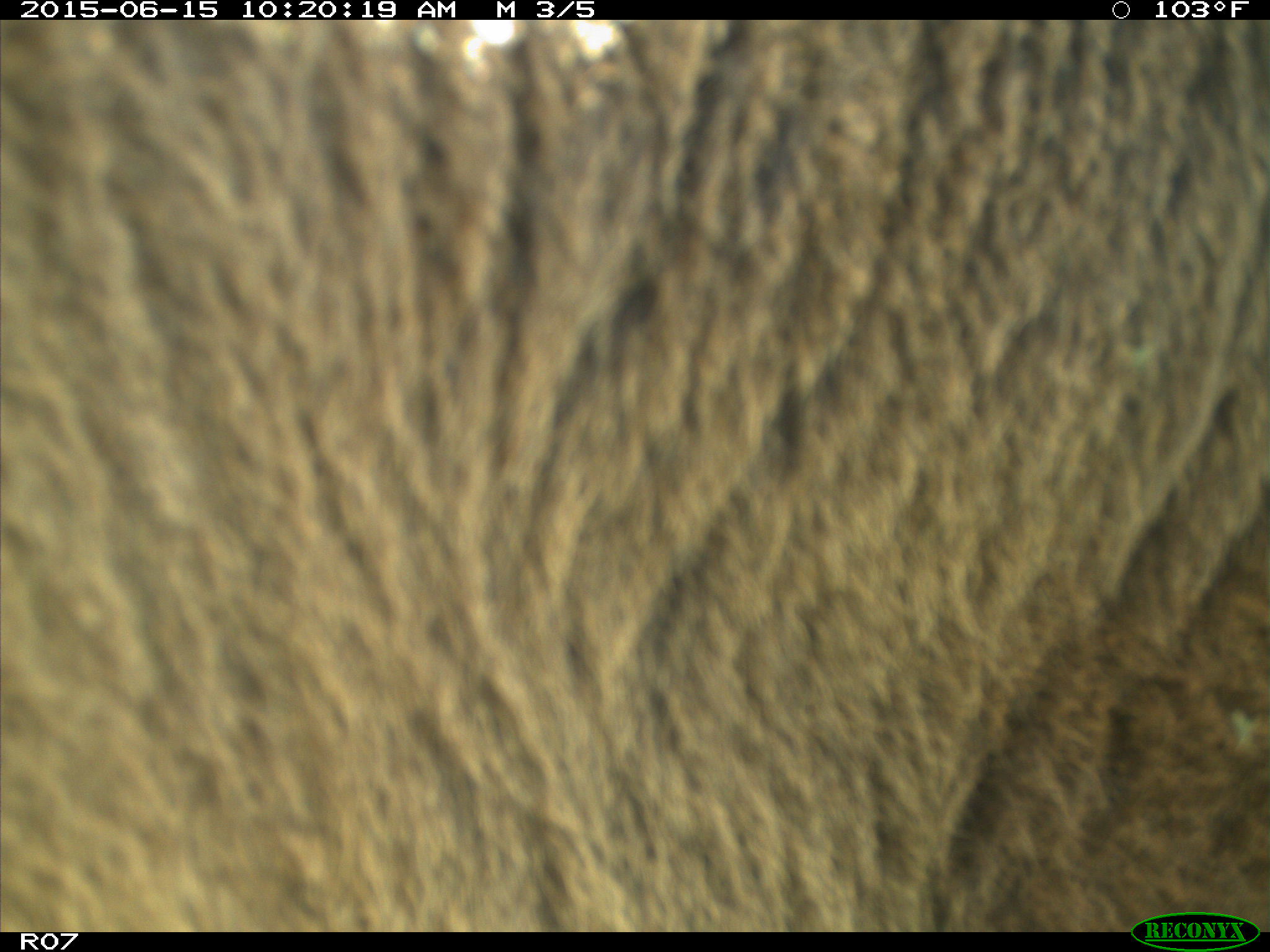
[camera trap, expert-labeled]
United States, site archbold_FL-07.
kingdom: Animalia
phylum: Chordata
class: Mammalia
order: Artiodactyla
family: Bovidae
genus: Bos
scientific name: Bos taurus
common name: domestic cow